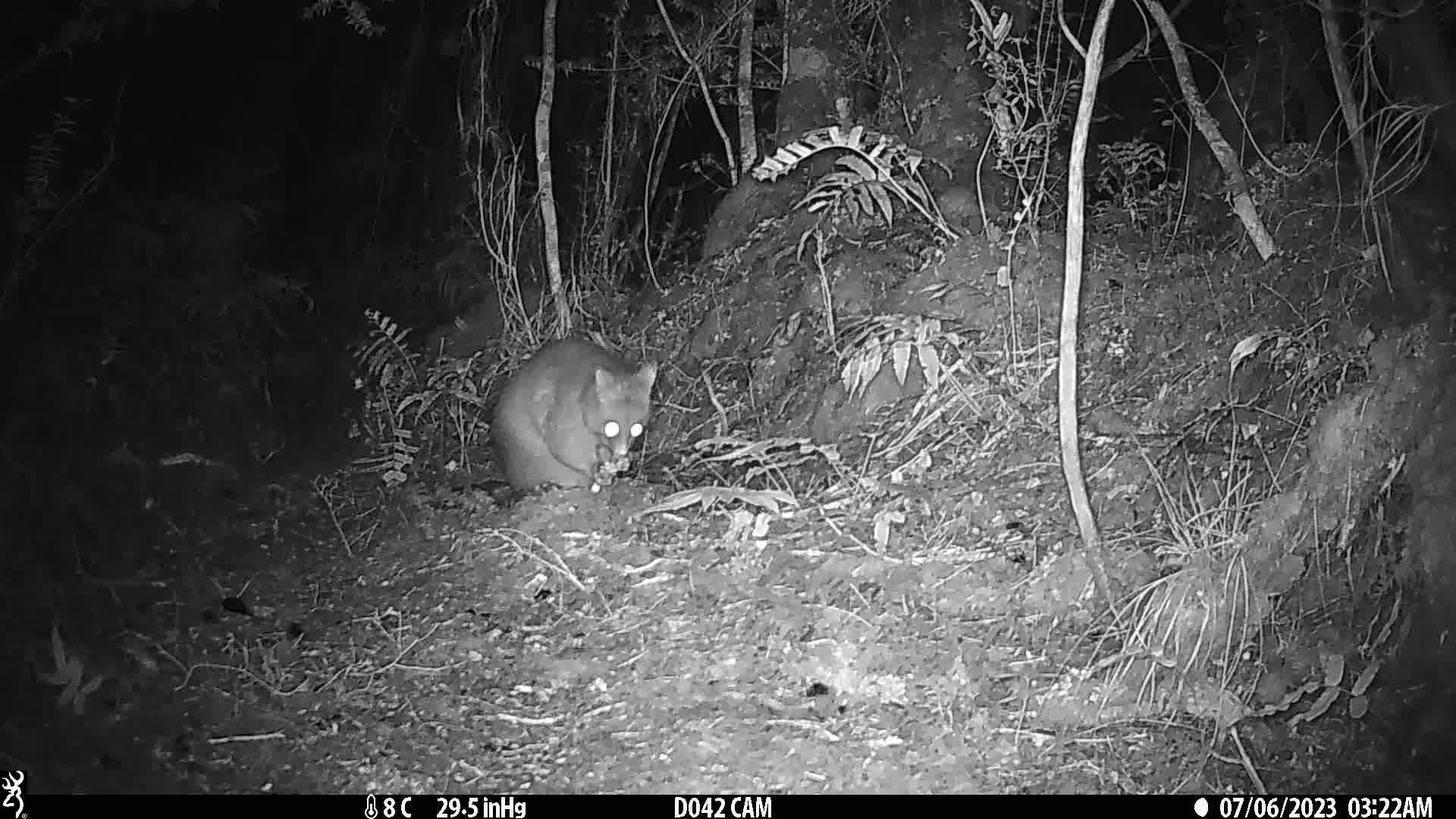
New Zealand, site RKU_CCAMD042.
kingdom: Animalia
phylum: Chordata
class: Mammalia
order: Diprotodontia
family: Phalangeridae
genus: Trichosurus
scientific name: Trichosurus vulpecula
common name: common brushtail possum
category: possum